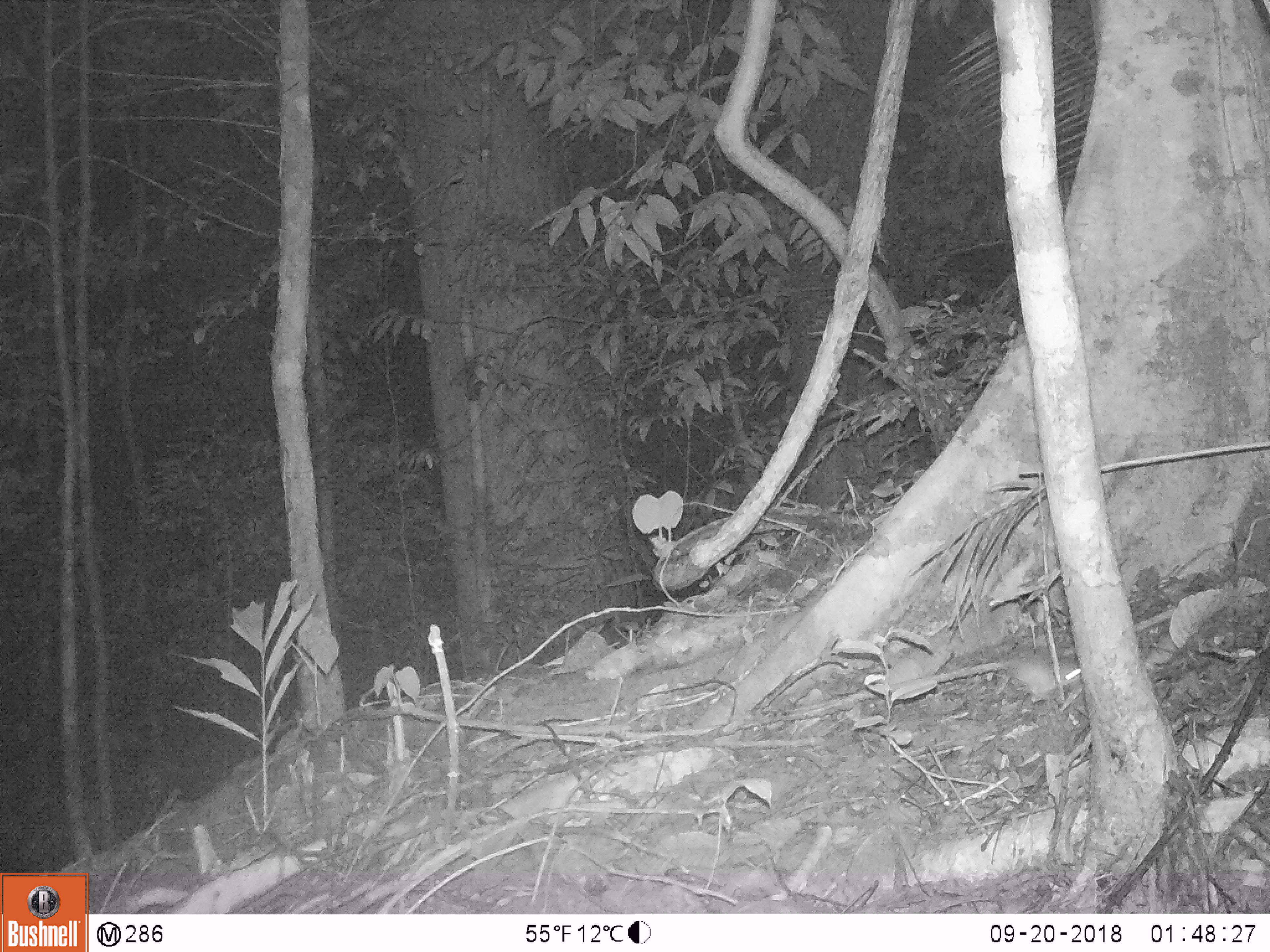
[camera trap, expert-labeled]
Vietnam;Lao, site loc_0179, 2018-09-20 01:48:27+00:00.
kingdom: Animalia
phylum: Chordata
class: Mammalia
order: Rodentia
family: Muridae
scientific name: Muridae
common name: old-world mice and rats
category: unidentified murid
Unidentified murid (old-world mice and rats) (Muridae). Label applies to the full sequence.